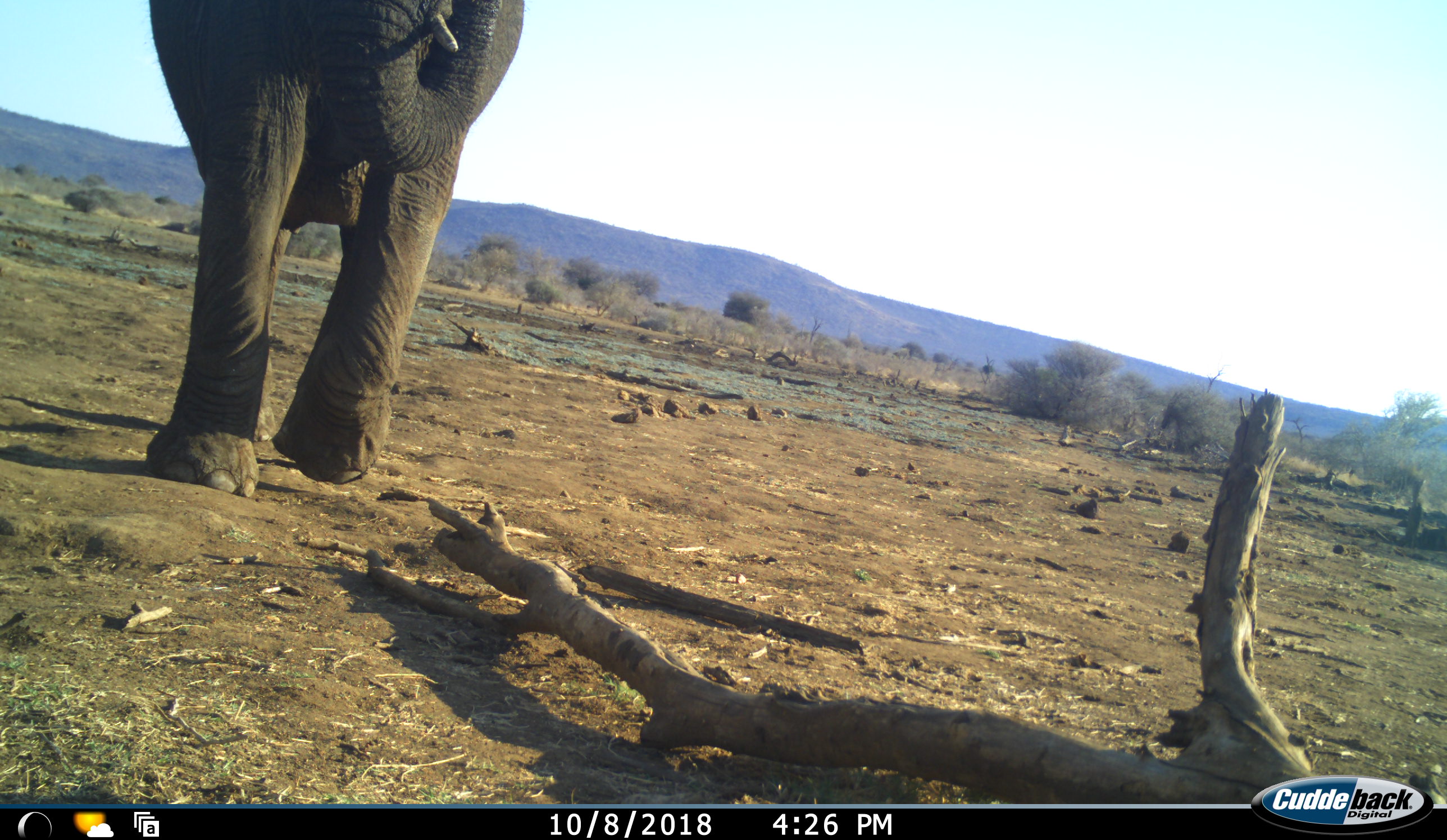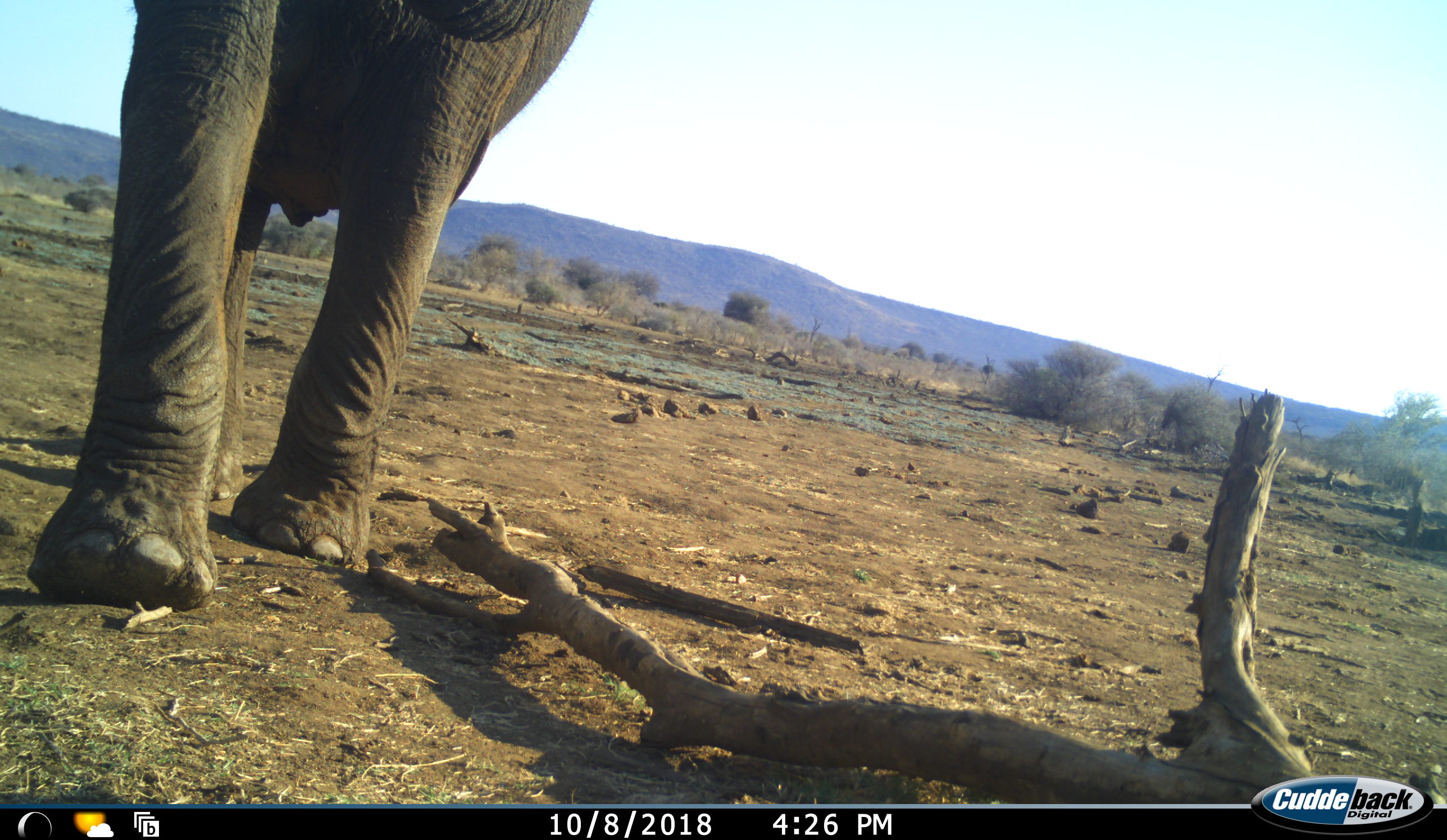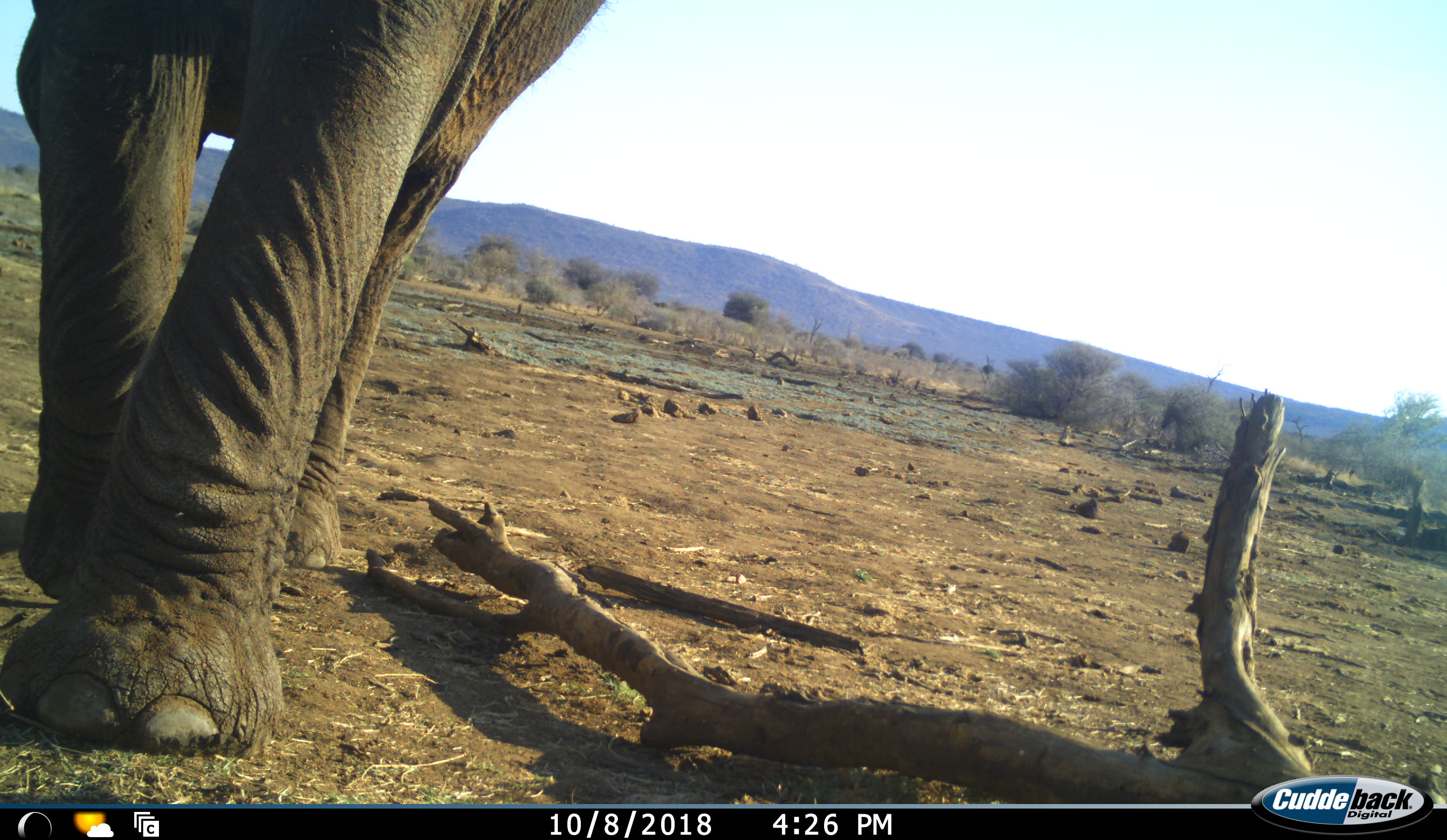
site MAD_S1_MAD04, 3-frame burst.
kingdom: Animalia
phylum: Chordata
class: Mammalia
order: Proboscidea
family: Elephantidae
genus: Loxodonta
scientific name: Loxodonta africana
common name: african bush elephant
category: elephant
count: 1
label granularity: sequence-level